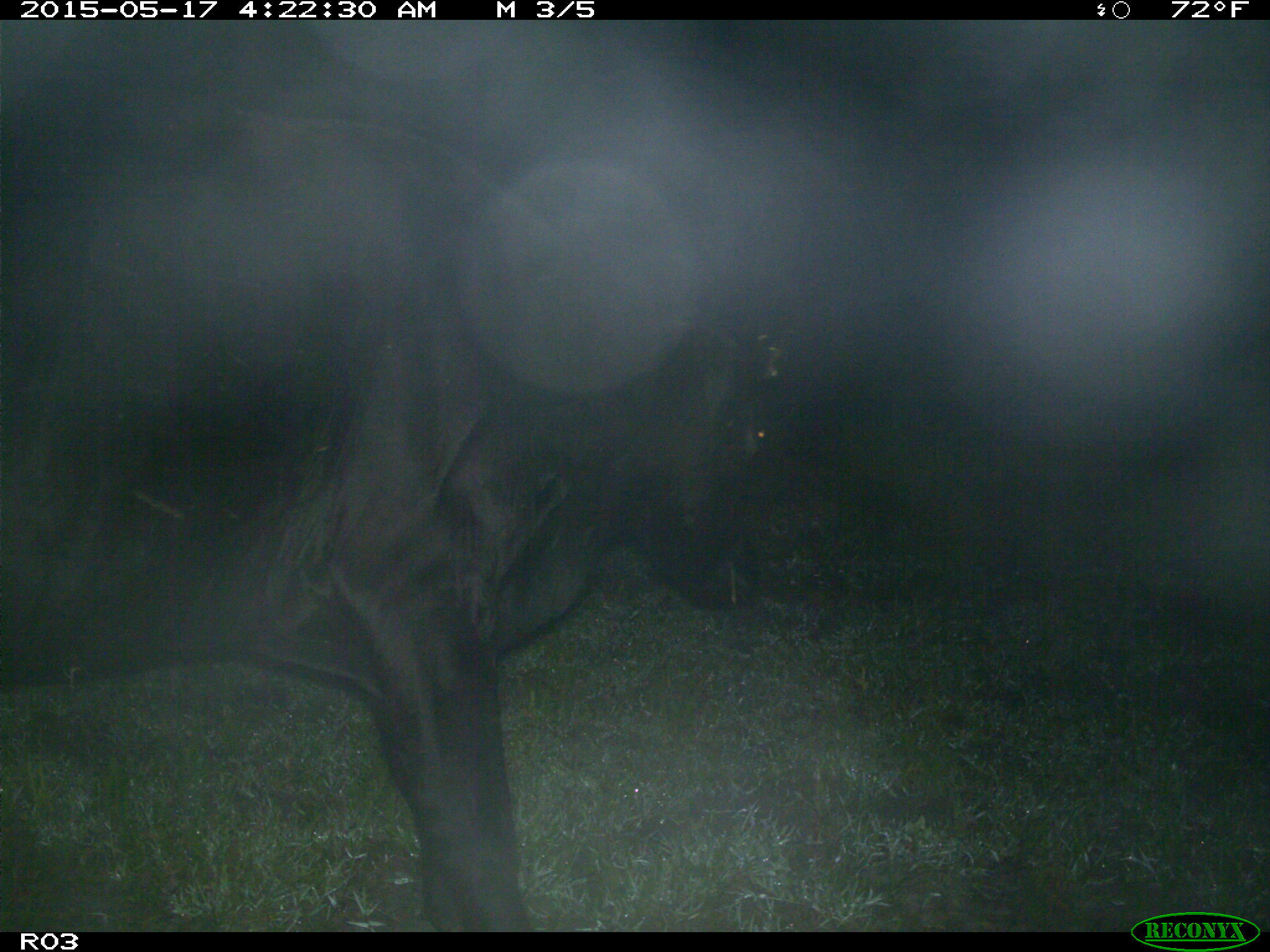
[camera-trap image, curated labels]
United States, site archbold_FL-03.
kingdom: Animalia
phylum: Chordata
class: Mammalia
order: Artiodactyla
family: Bovidae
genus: Bos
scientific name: Bos taurus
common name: domestic cow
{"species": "Bos taurus (domestic cow)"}